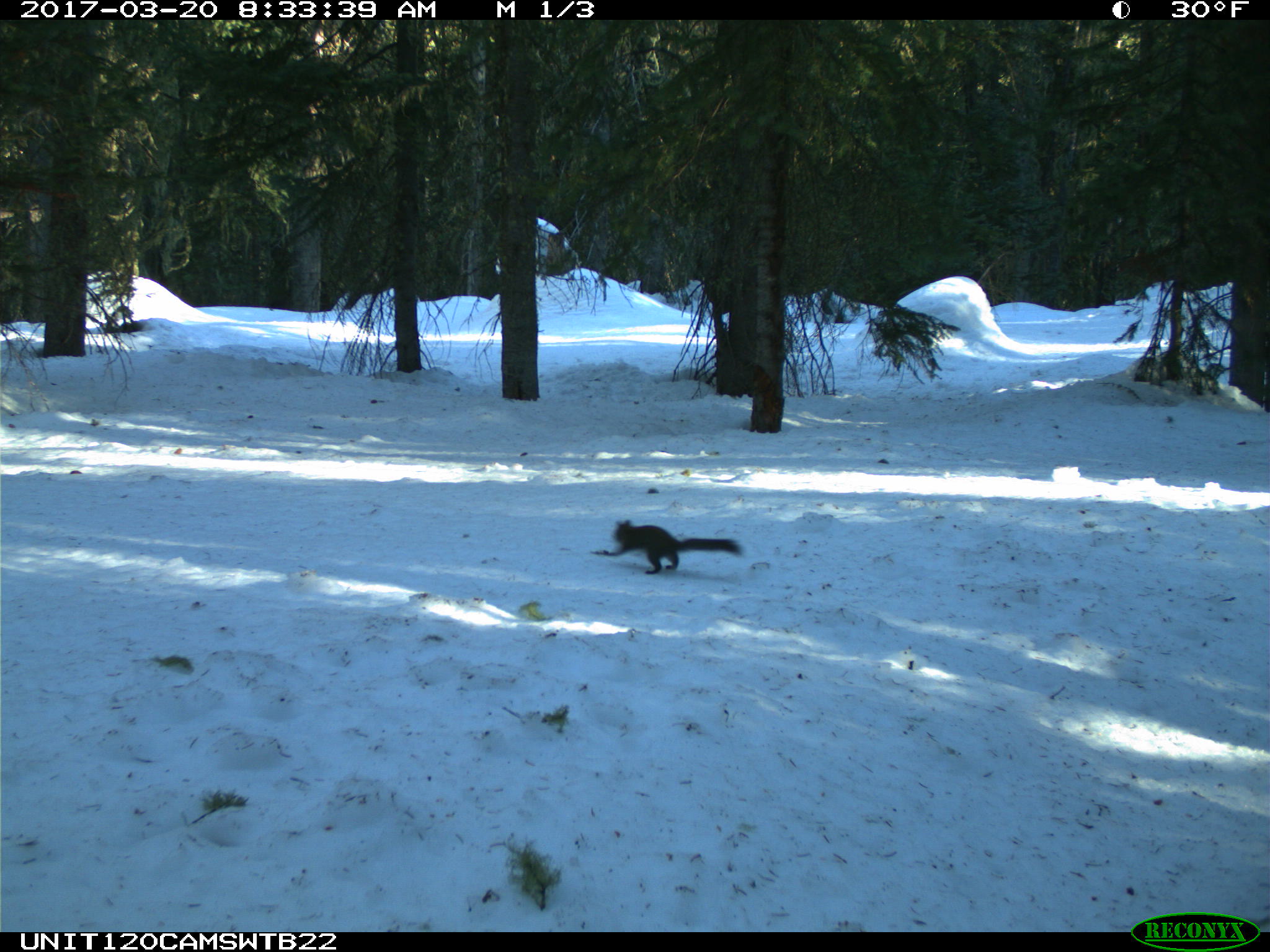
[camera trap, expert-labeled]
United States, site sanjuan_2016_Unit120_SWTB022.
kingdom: Animalia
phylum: Chordata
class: Mammalia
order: Rodentia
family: Sciuridae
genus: Tamiasciurus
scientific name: Tamiasciurus hudsonicus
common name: american red squirrel